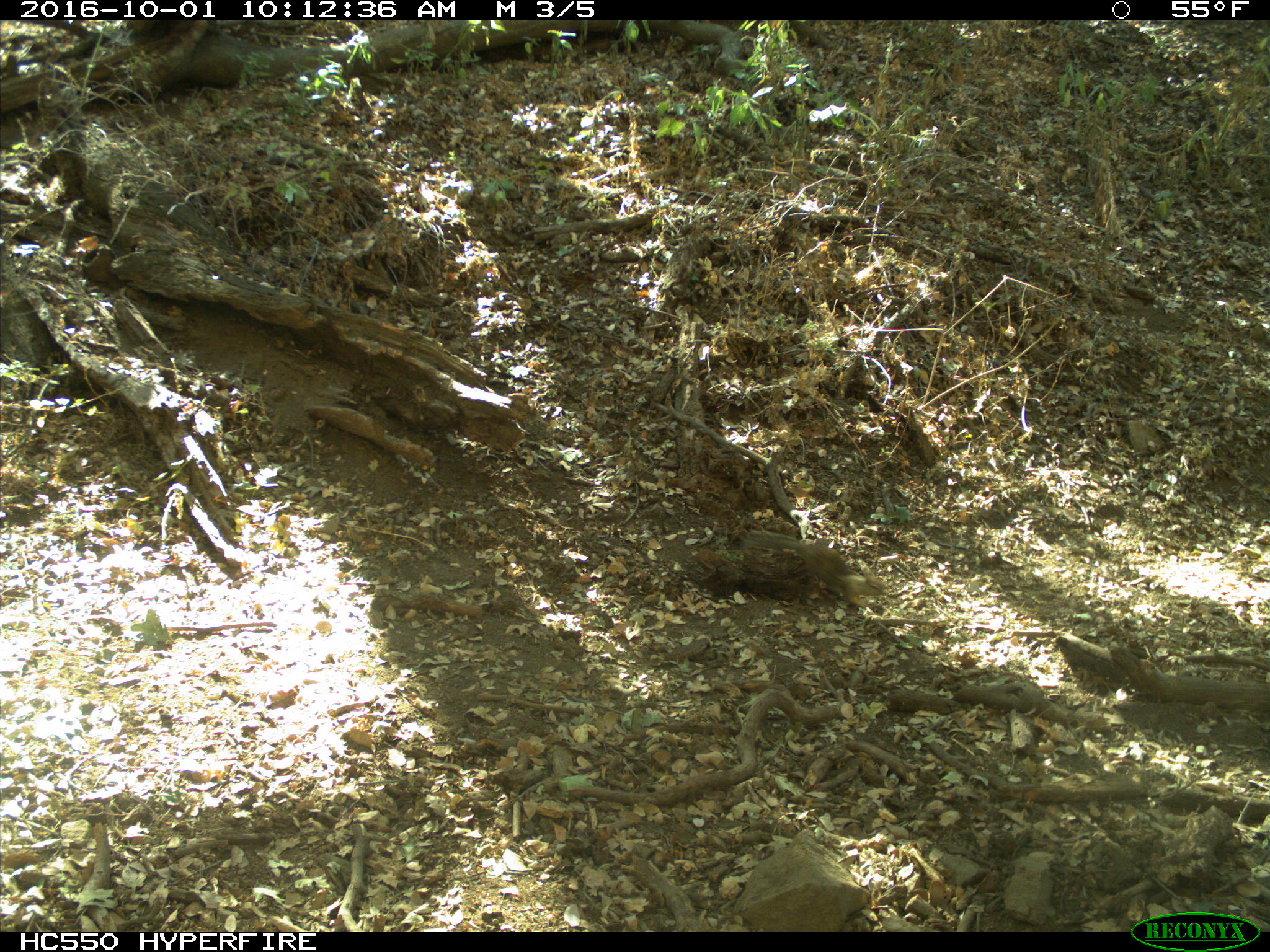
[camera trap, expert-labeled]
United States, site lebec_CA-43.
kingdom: Animalia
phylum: Chordata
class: Mammalia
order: Rodentia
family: Sciuridae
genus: Otospermophilus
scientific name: Otospermophilus beecheyi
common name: california ground squirrel